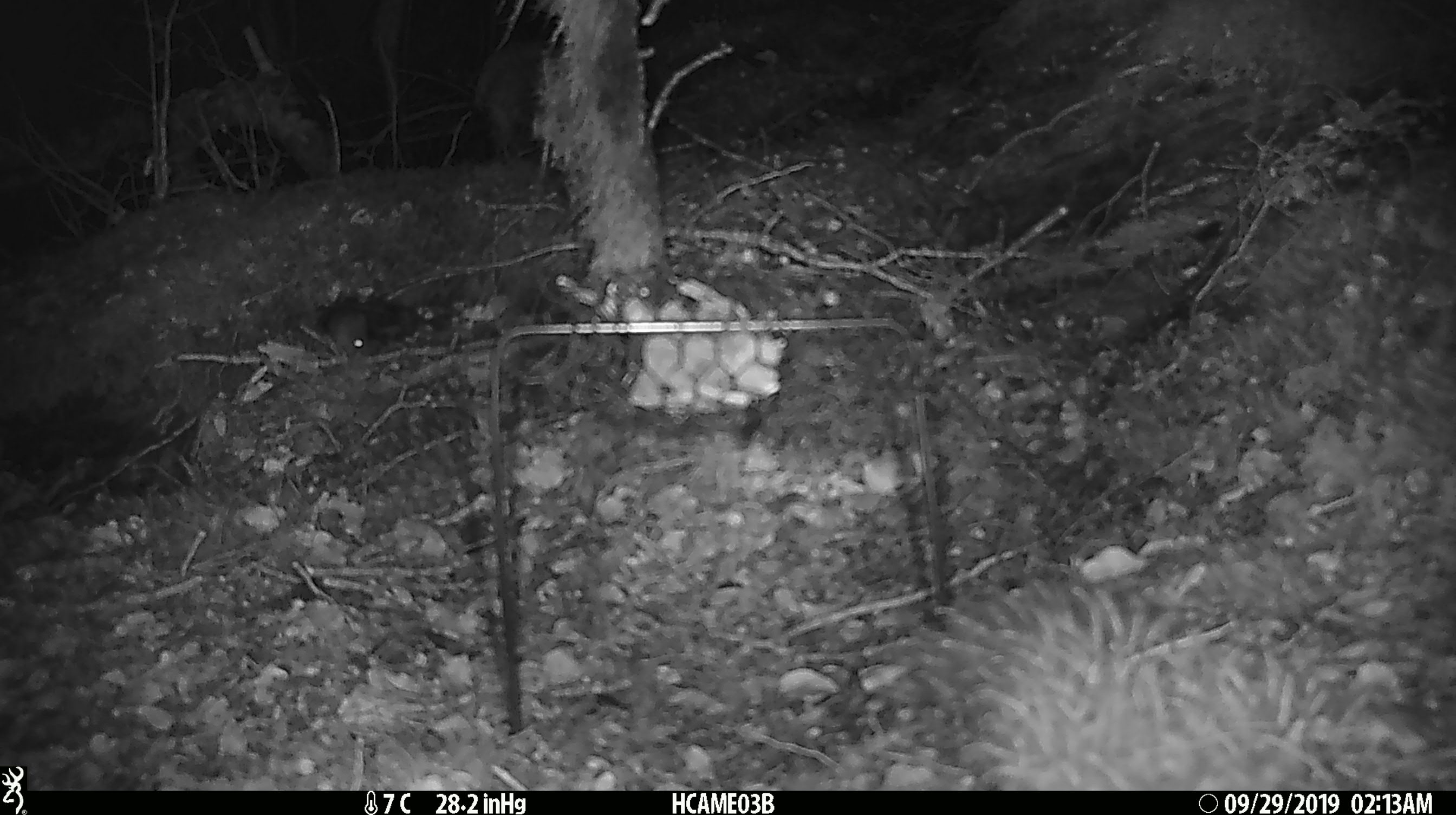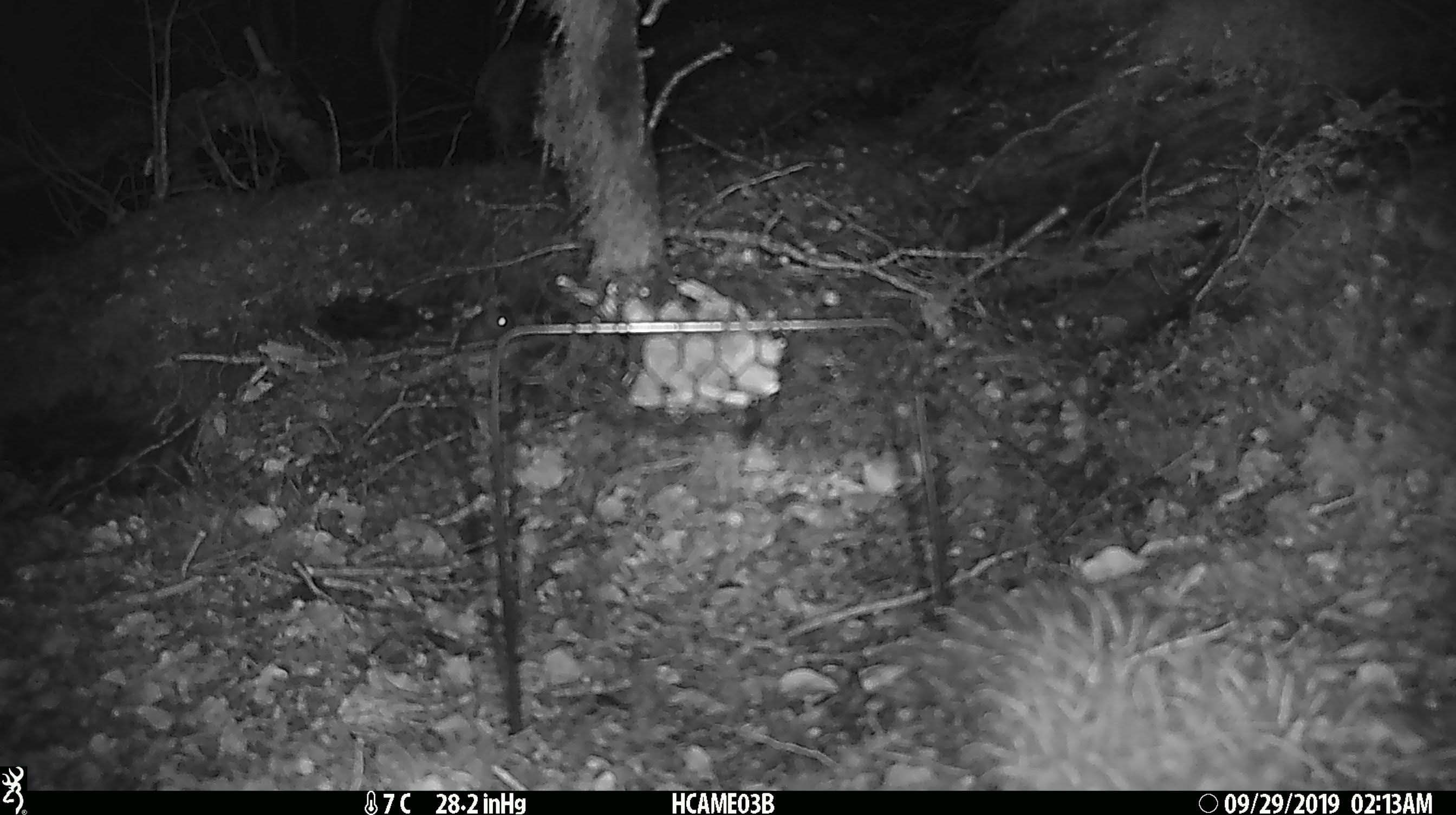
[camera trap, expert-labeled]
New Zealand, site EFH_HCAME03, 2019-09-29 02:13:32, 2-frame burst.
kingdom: Animalia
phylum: Chordata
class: Mammalia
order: Rodentia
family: Muridae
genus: Mus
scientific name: Mus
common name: mouse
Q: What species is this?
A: Mouse (Mus).